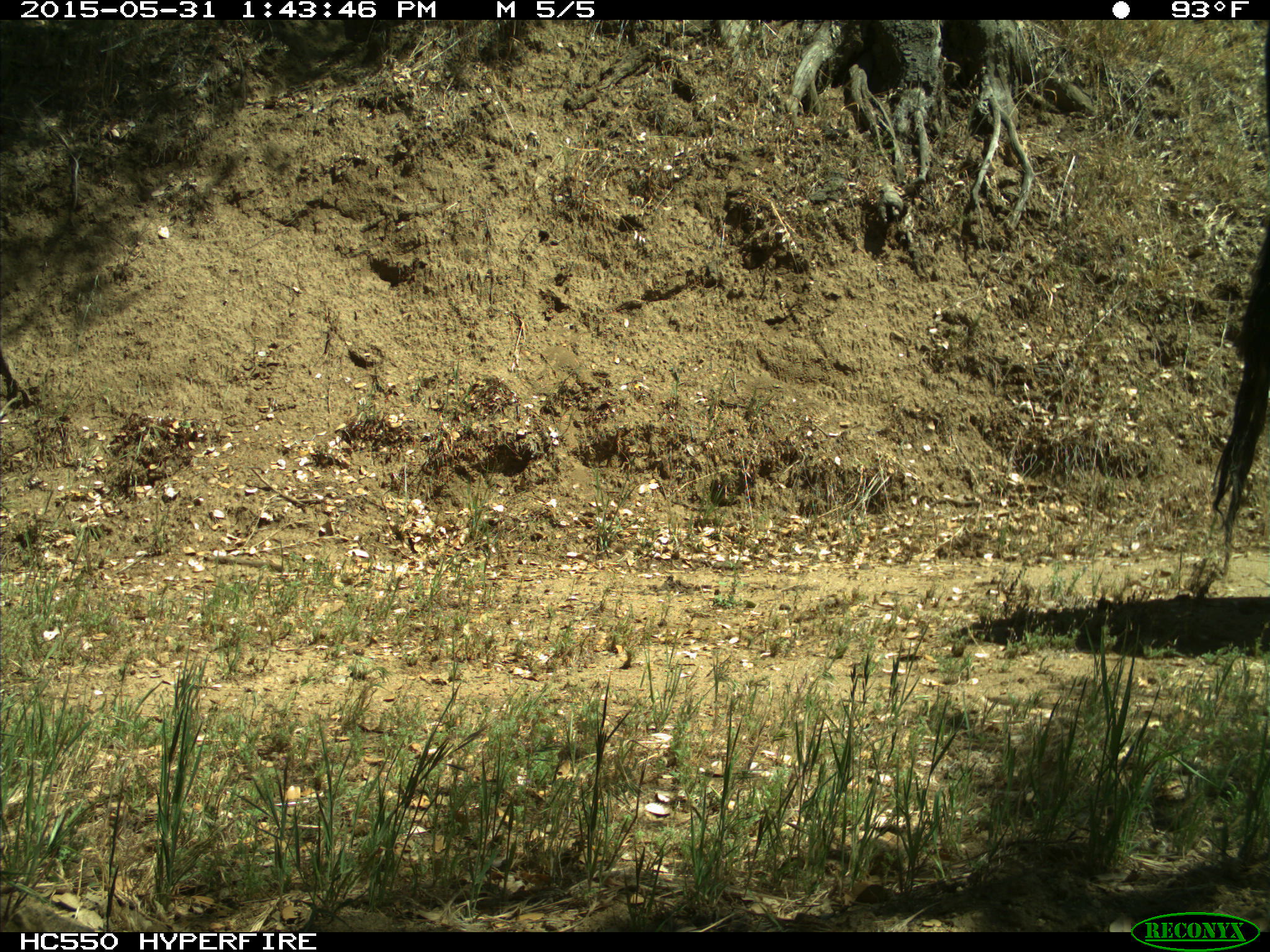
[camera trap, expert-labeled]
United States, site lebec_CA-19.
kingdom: Animalia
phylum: Chordata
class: Mammalia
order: Artiodactyla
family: Bovidae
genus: Bos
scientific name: Bos taurus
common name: domestic cow